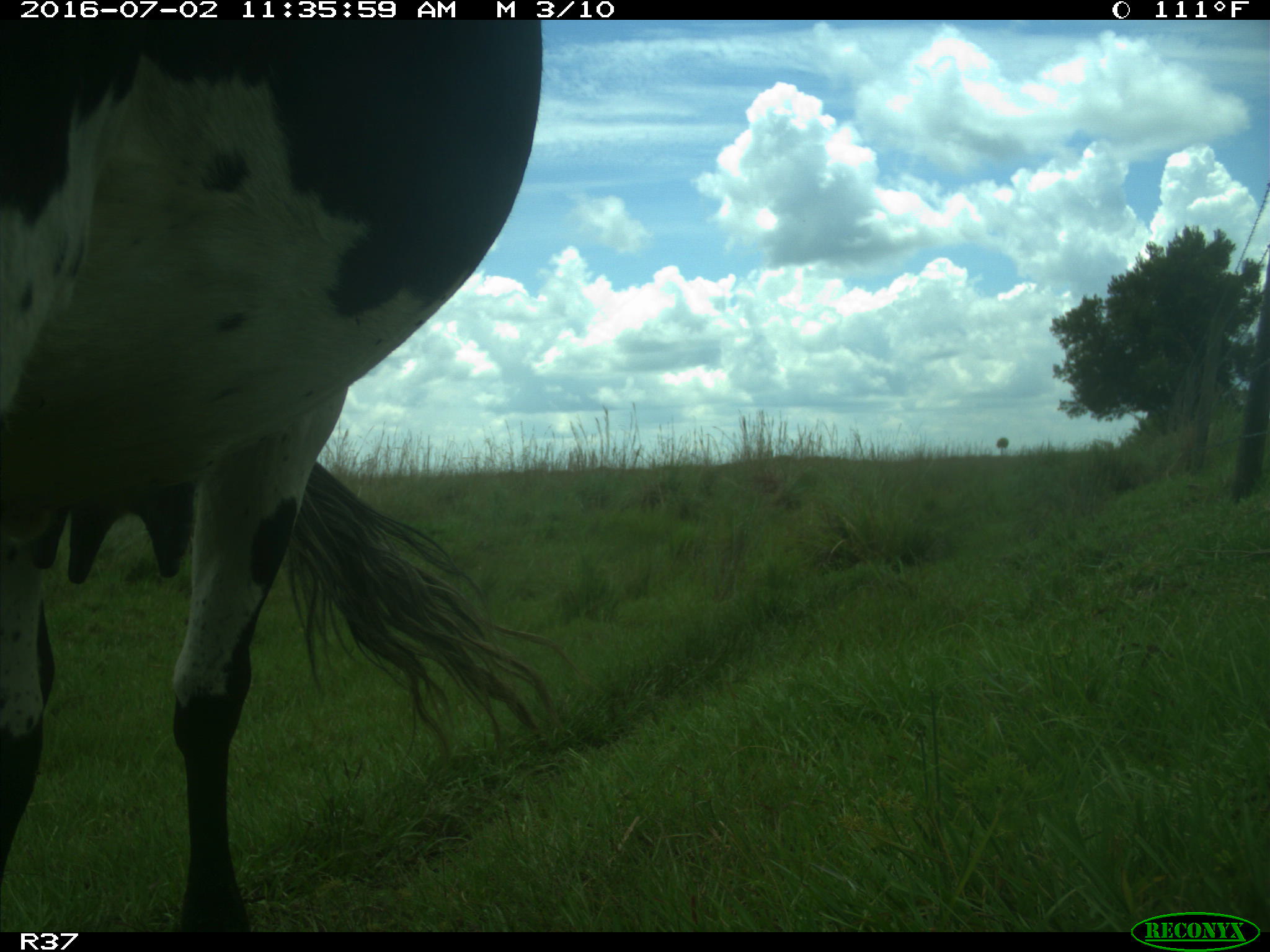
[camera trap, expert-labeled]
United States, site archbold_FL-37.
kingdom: Animalia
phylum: Chordata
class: Mammalia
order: Artiodactyla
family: Bovidae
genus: Bos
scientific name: Bos taurus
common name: domestic cow